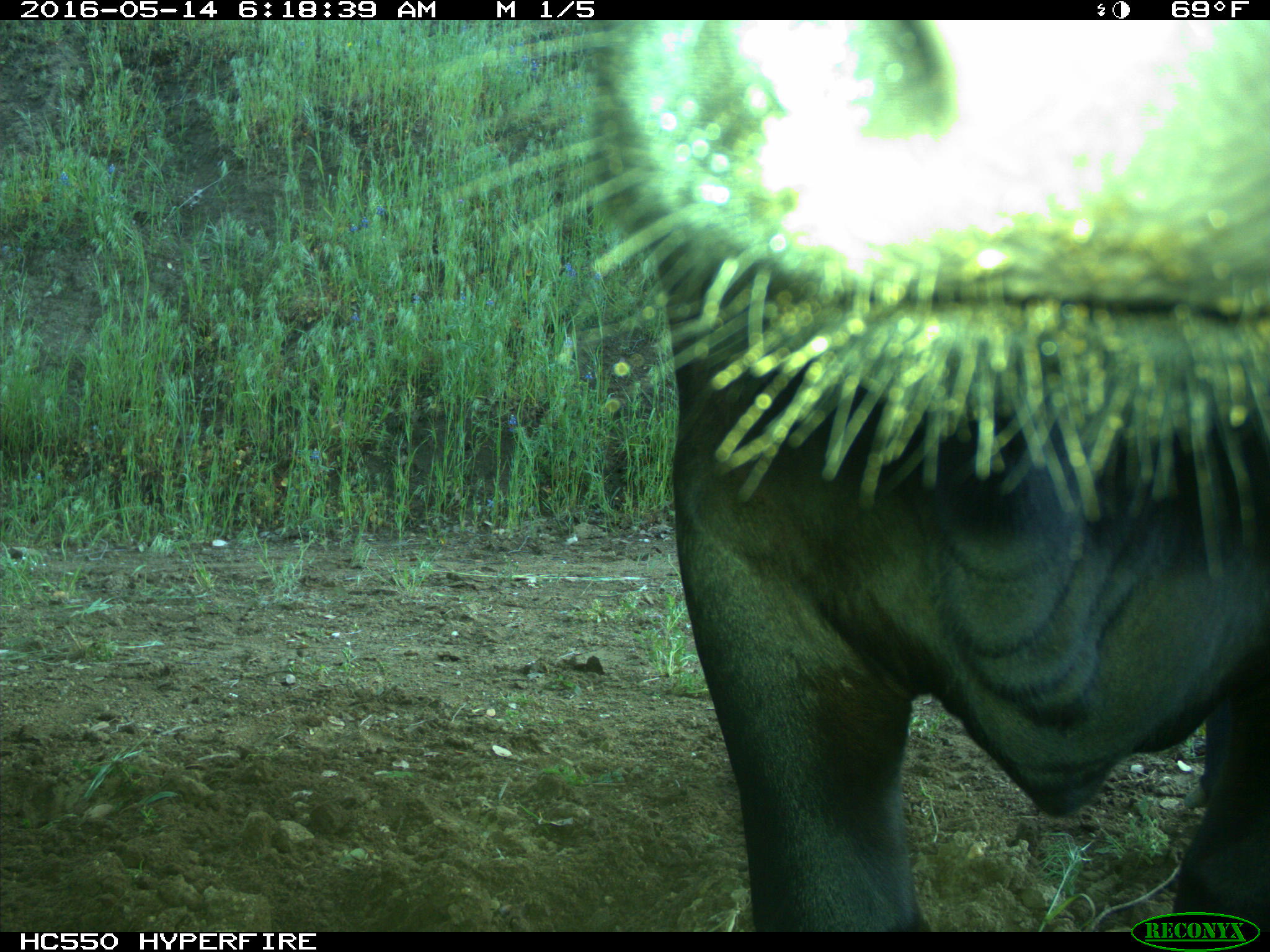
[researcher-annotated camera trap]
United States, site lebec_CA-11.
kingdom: Animalia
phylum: Chordata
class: Mammalia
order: Artiodactyla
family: Bovidae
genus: Bos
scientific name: Bos taurus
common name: domestic cow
Bos taurus (domestic cow).